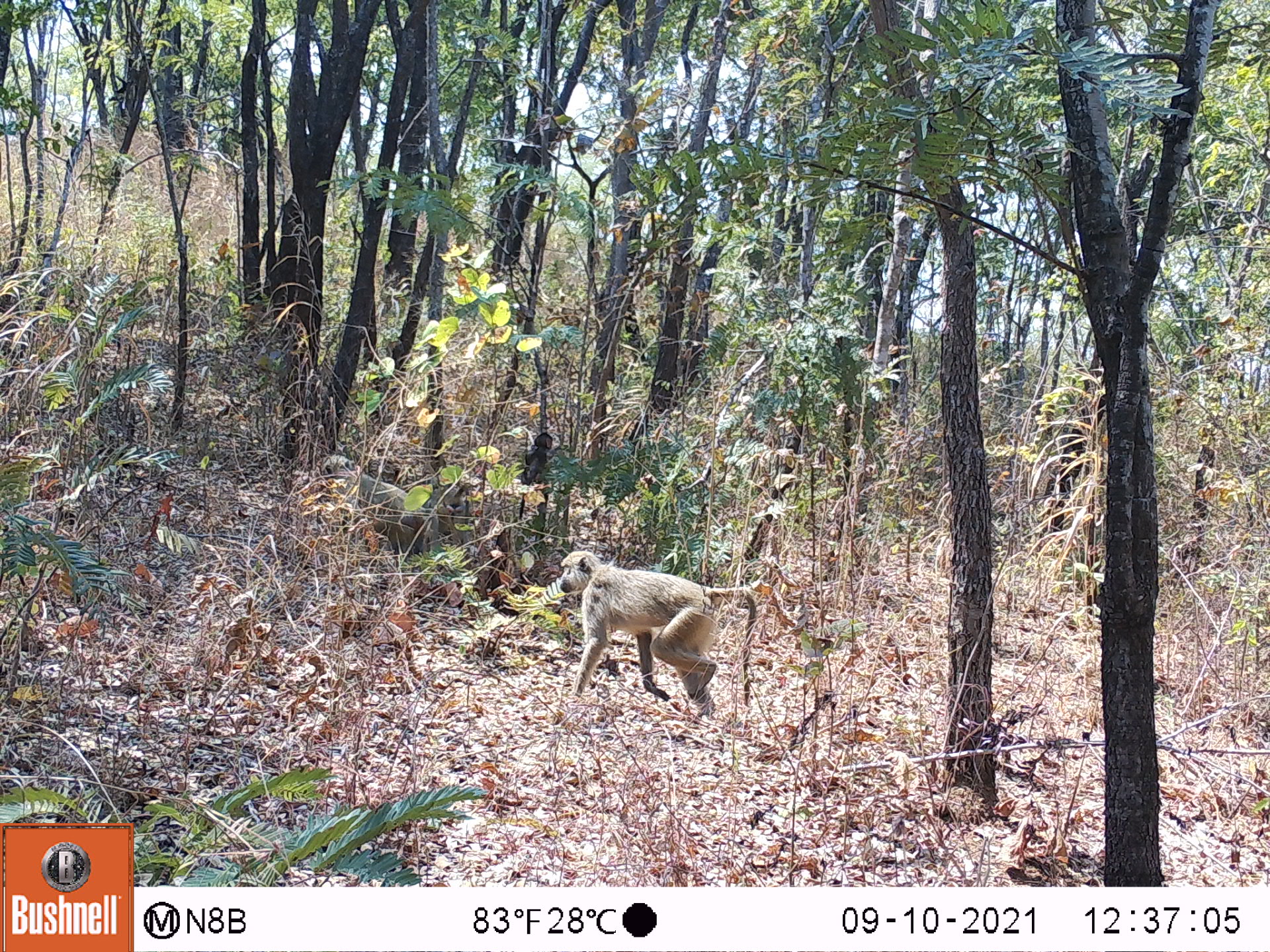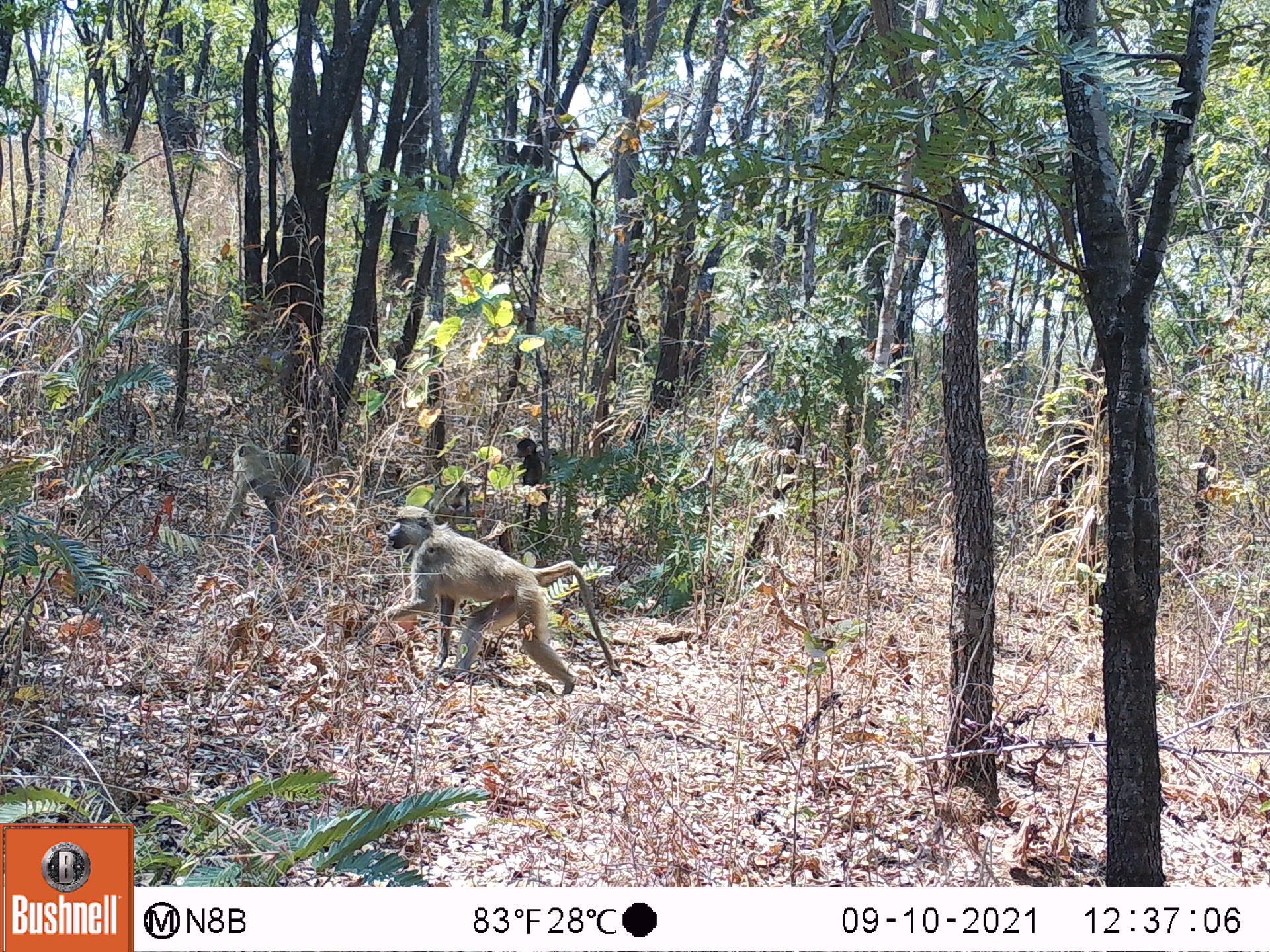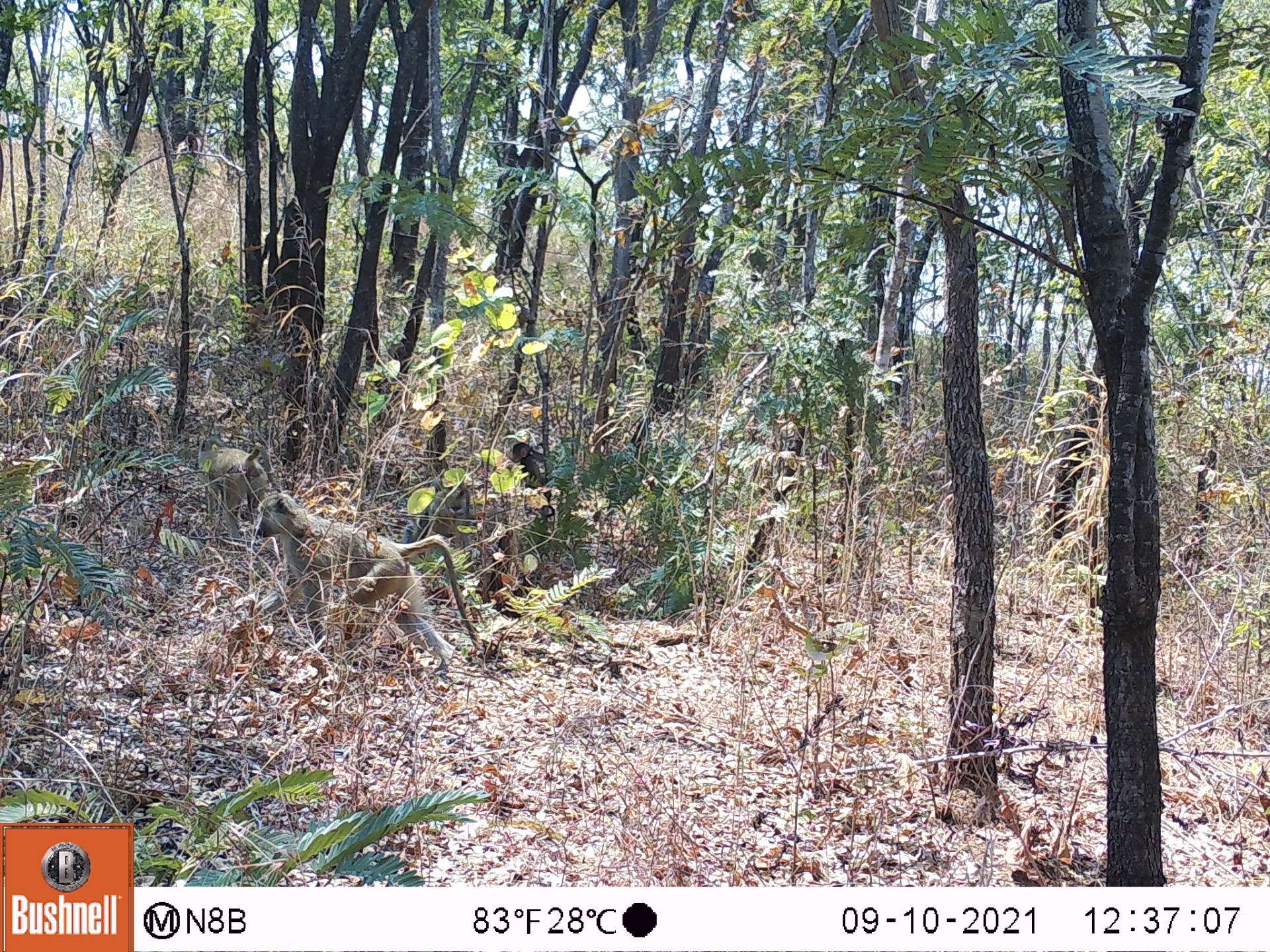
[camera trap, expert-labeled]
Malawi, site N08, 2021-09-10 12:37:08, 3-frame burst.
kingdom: Animalia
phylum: Chordata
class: Mammalia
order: Primates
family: Cercopithecidae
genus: Papio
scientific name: Papio cynocephalus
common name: yellow baboon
Yellow baboon (Papio cynocephalus), count 4.